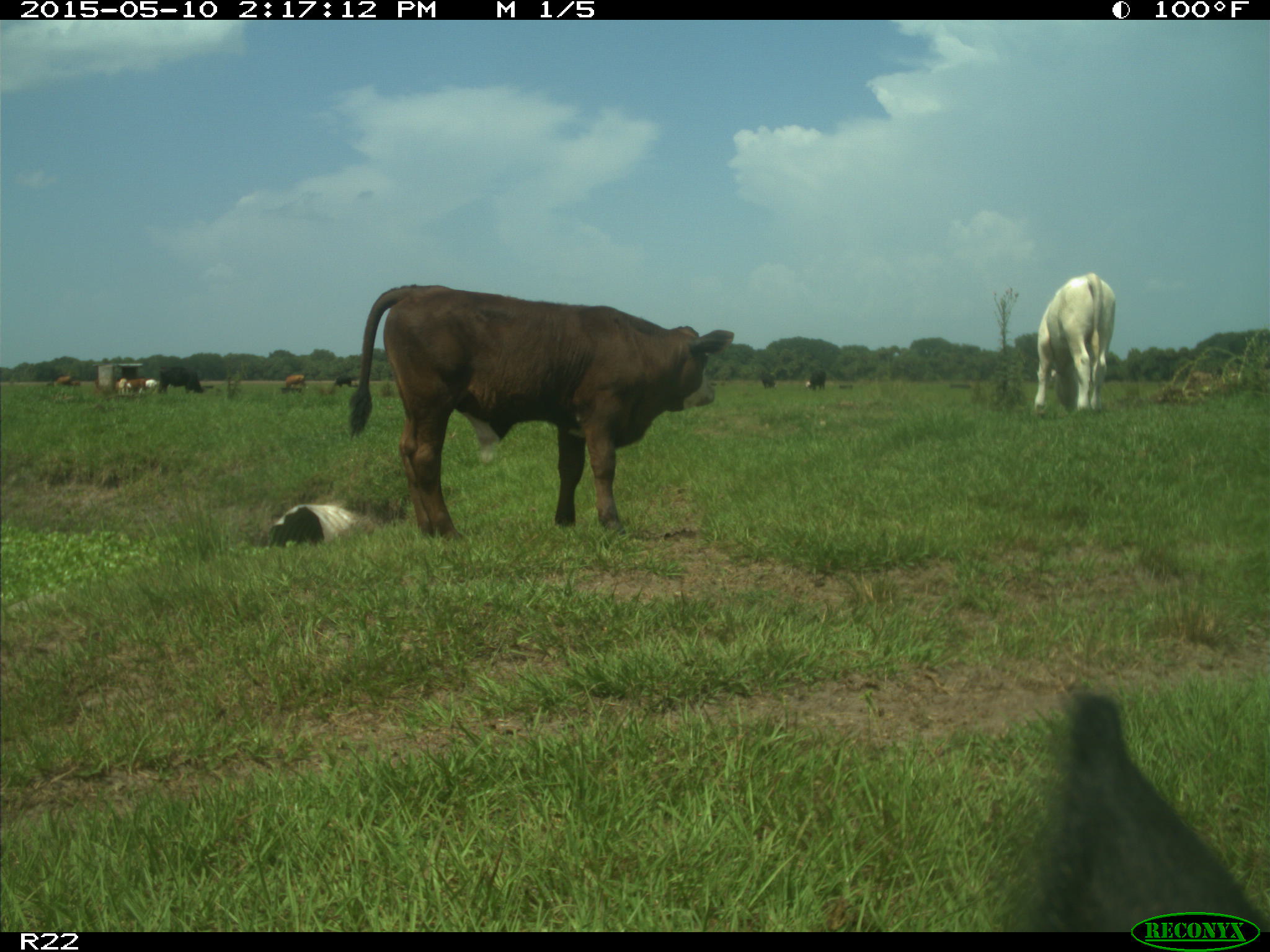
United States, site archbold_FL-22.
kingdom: Animalia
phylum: Chordata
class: Mammalia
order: Artiodactyla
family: Bovidae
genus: Bos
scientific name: Bos taurus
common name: domestic cow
Bos taurus (domestic cow).